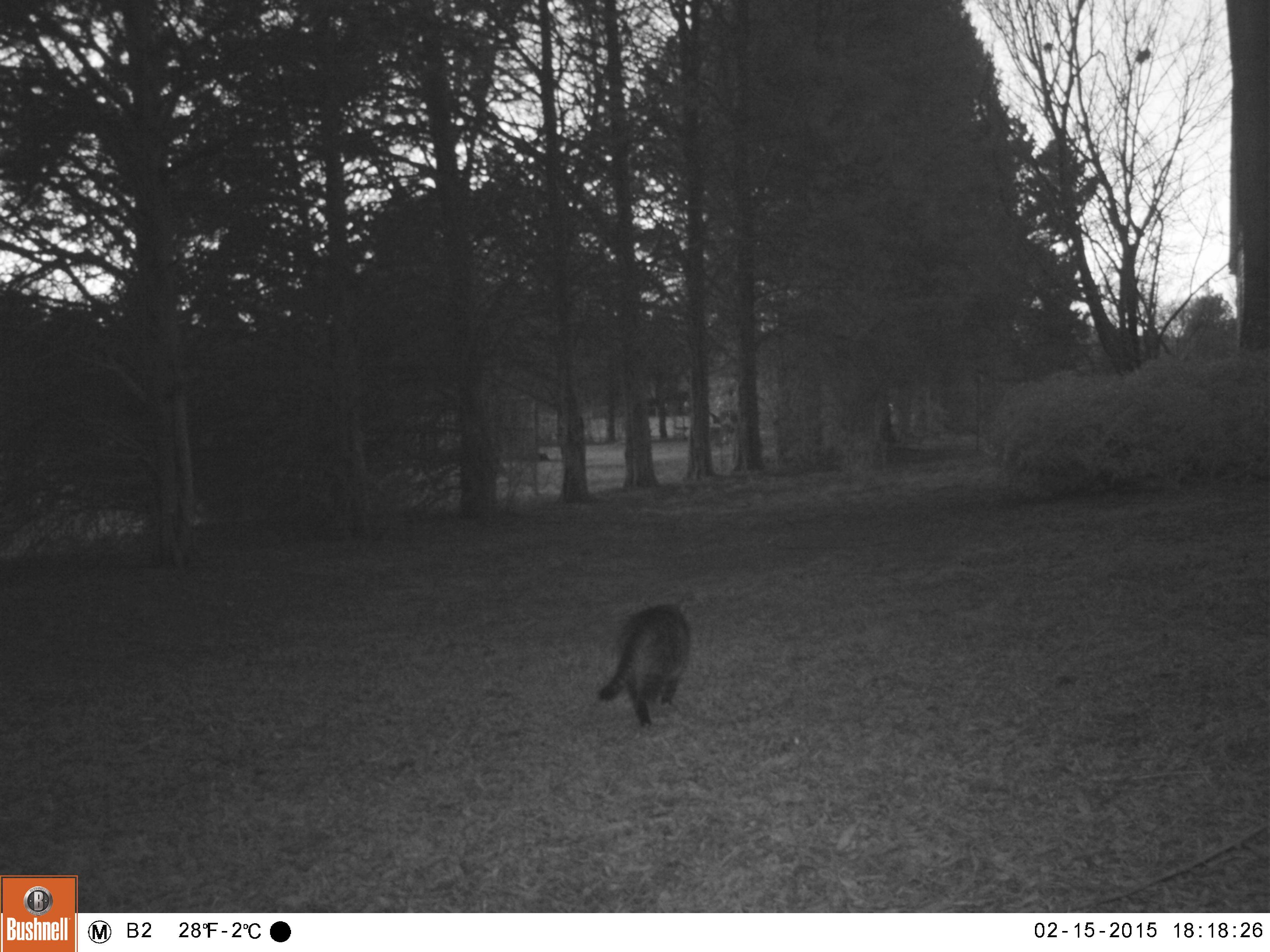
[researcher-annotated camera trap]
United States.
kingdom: Animalia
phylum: Chordata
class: Mammalia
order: Carnivora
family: Felidae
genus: Felis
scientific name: Felis catus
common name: domestic cat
Domestic Cat (Felis catus).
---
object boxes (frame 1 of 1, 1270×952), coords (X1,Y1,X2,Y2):
Domestic Cat: (597,591,698,738)